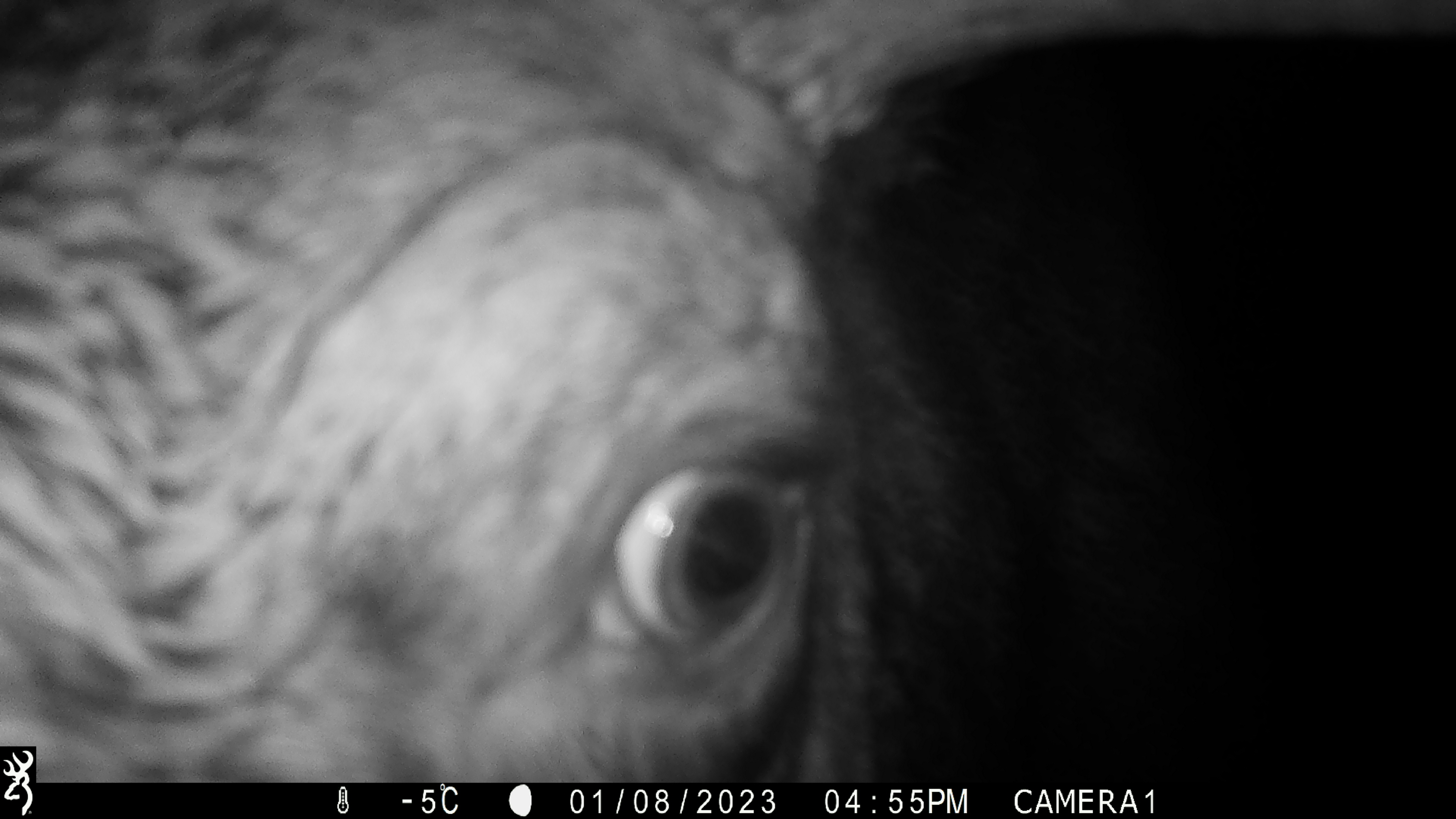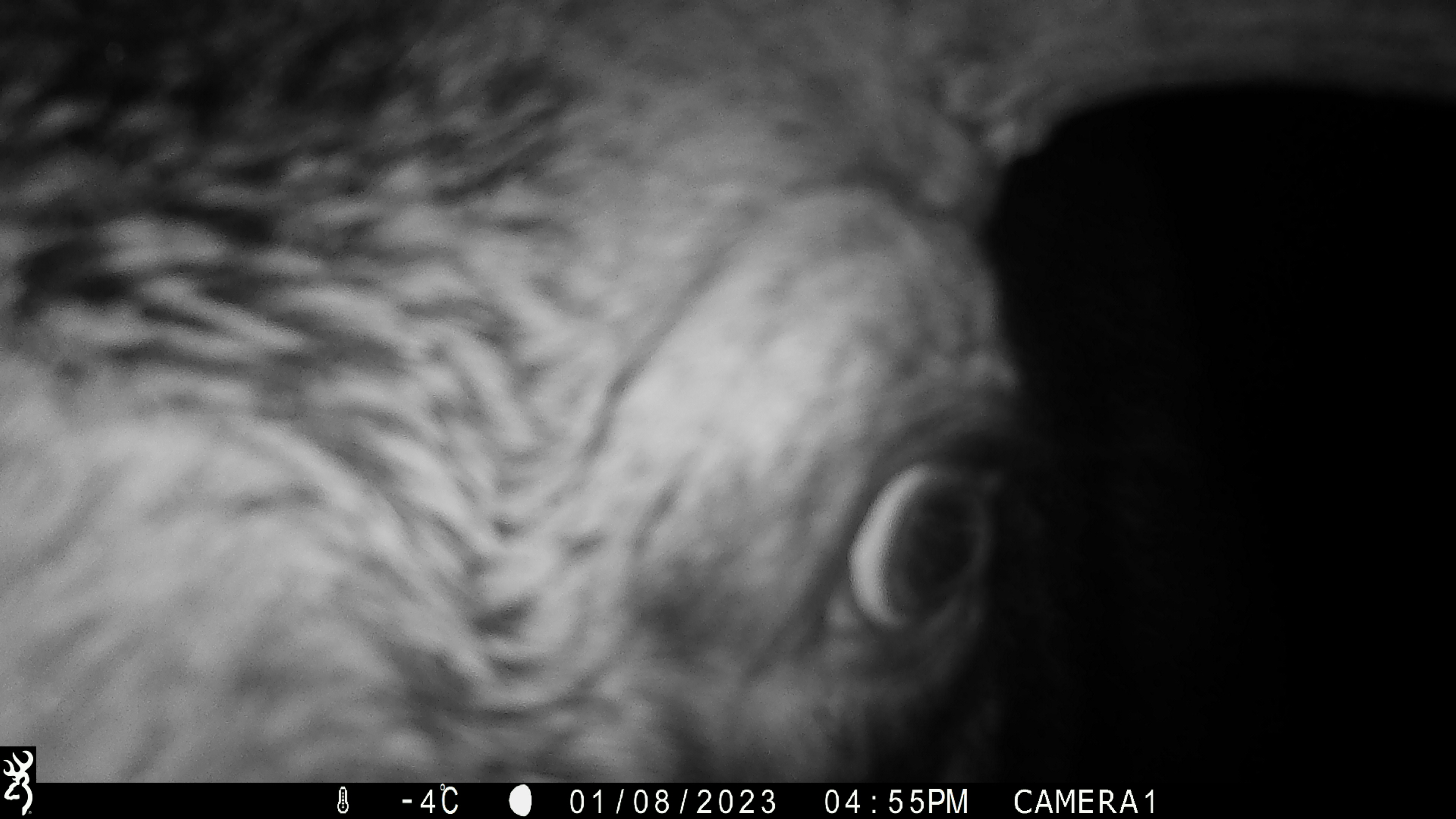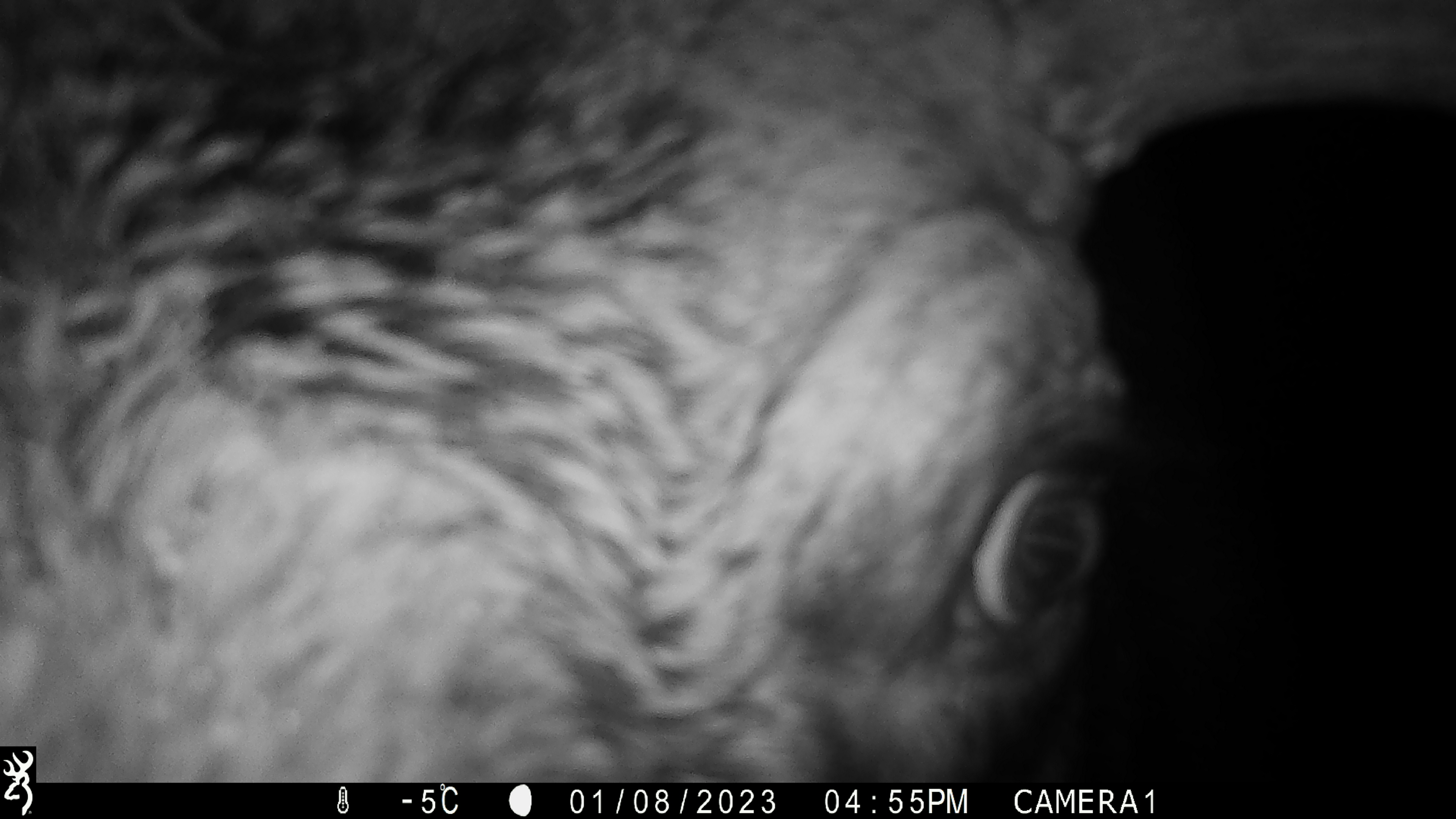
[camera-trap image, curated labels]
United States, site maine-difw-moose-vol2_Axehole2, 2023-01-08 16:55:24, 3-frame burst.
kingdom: Animalia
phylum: Chordata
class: Mammalia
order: Artiodactyla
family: Cervidae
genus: Alces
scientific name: Alces alces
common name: moose